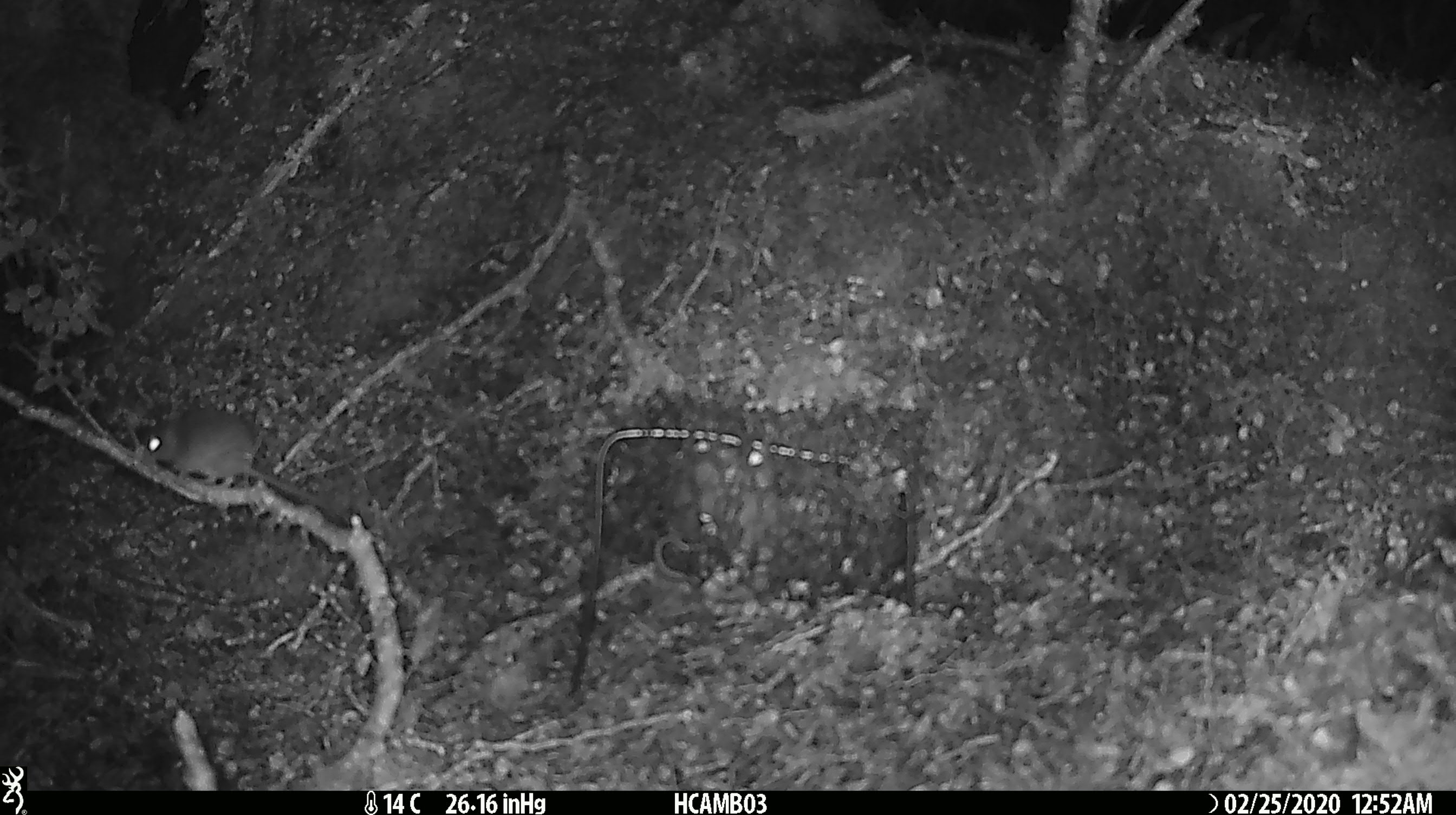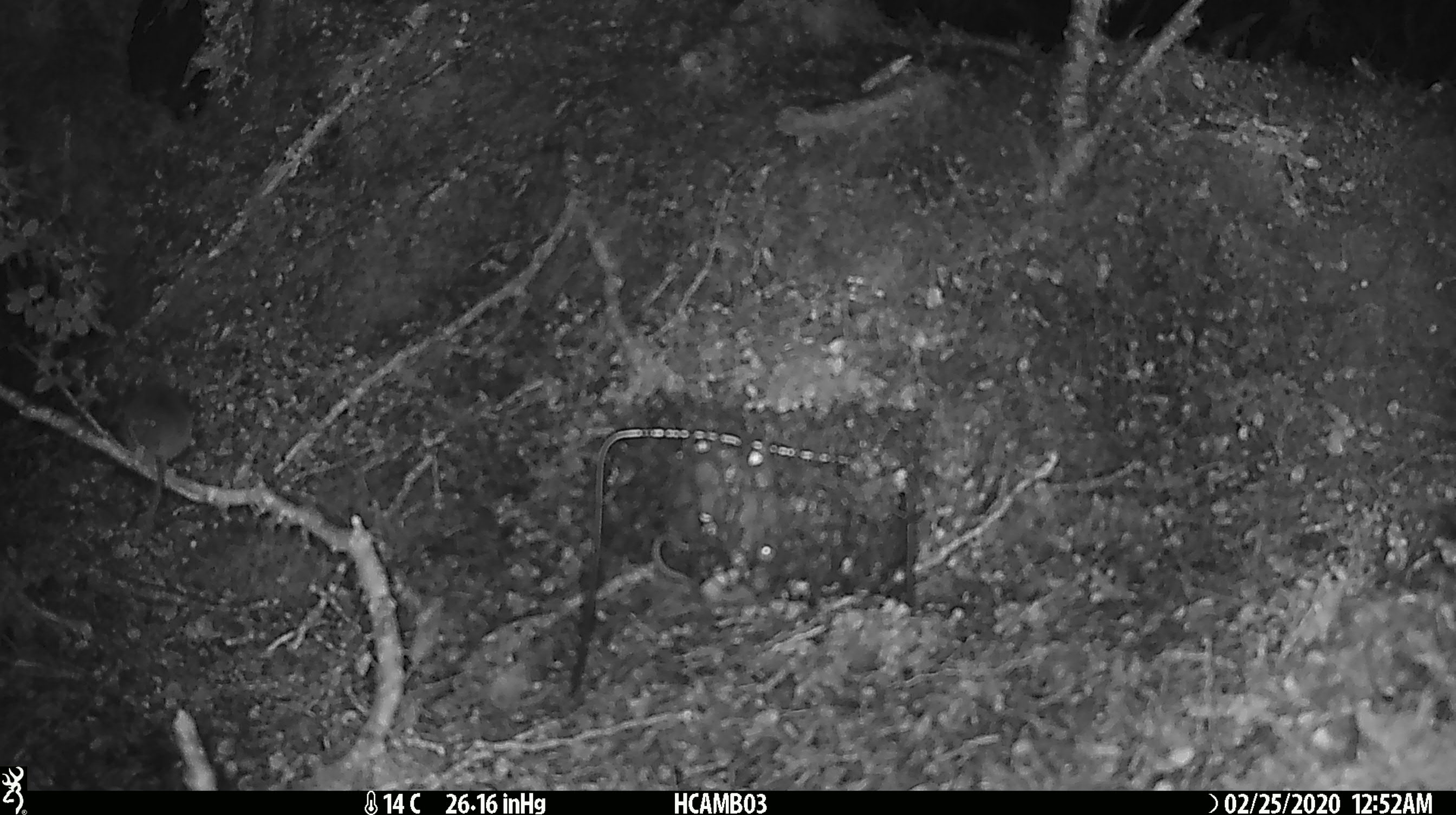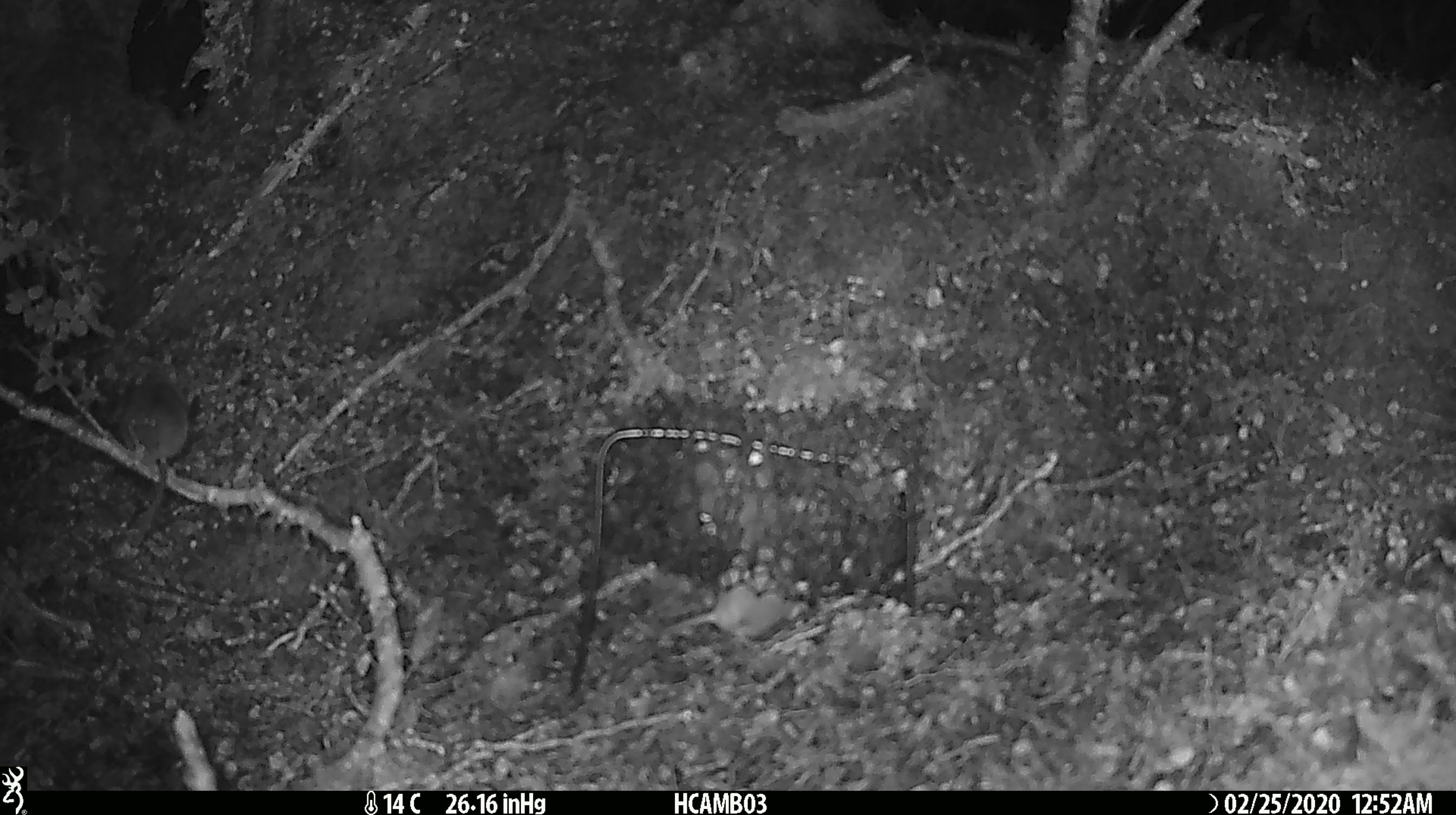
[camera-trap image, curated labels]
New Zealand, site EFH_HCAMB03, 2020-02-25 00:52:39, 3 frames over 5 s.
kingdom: Animalia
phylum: Chordata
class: Mammalia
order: Rodentia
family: Muridae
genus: Mus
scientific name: Mus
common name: mouse